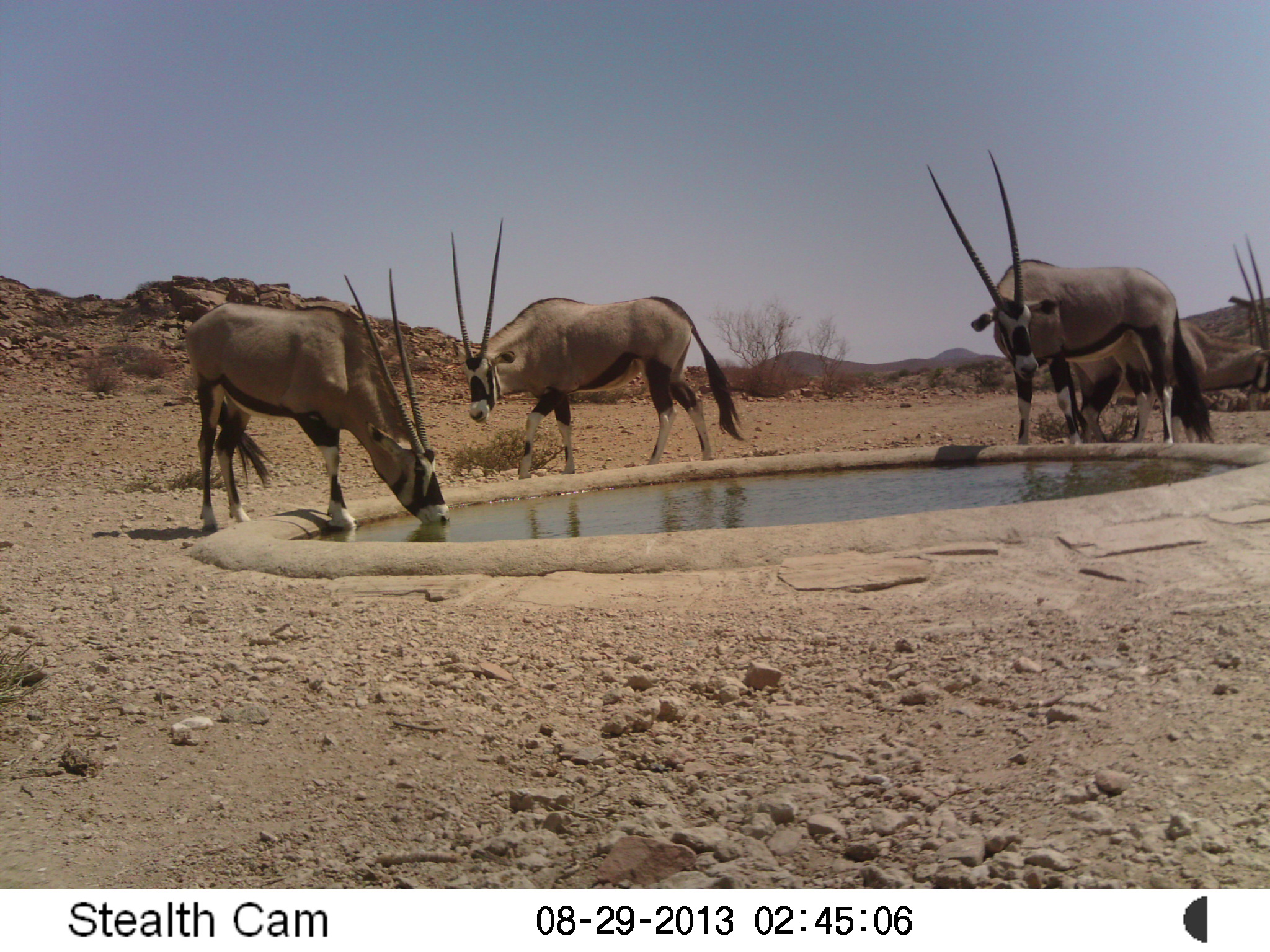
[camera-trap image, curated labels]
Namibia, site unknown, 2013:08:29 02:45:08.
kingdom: Animalia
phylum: Chordata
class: Mammalia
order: Artiodactyla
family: Bovidae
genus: Oryx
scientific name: Oryx gazella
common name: gemsbok